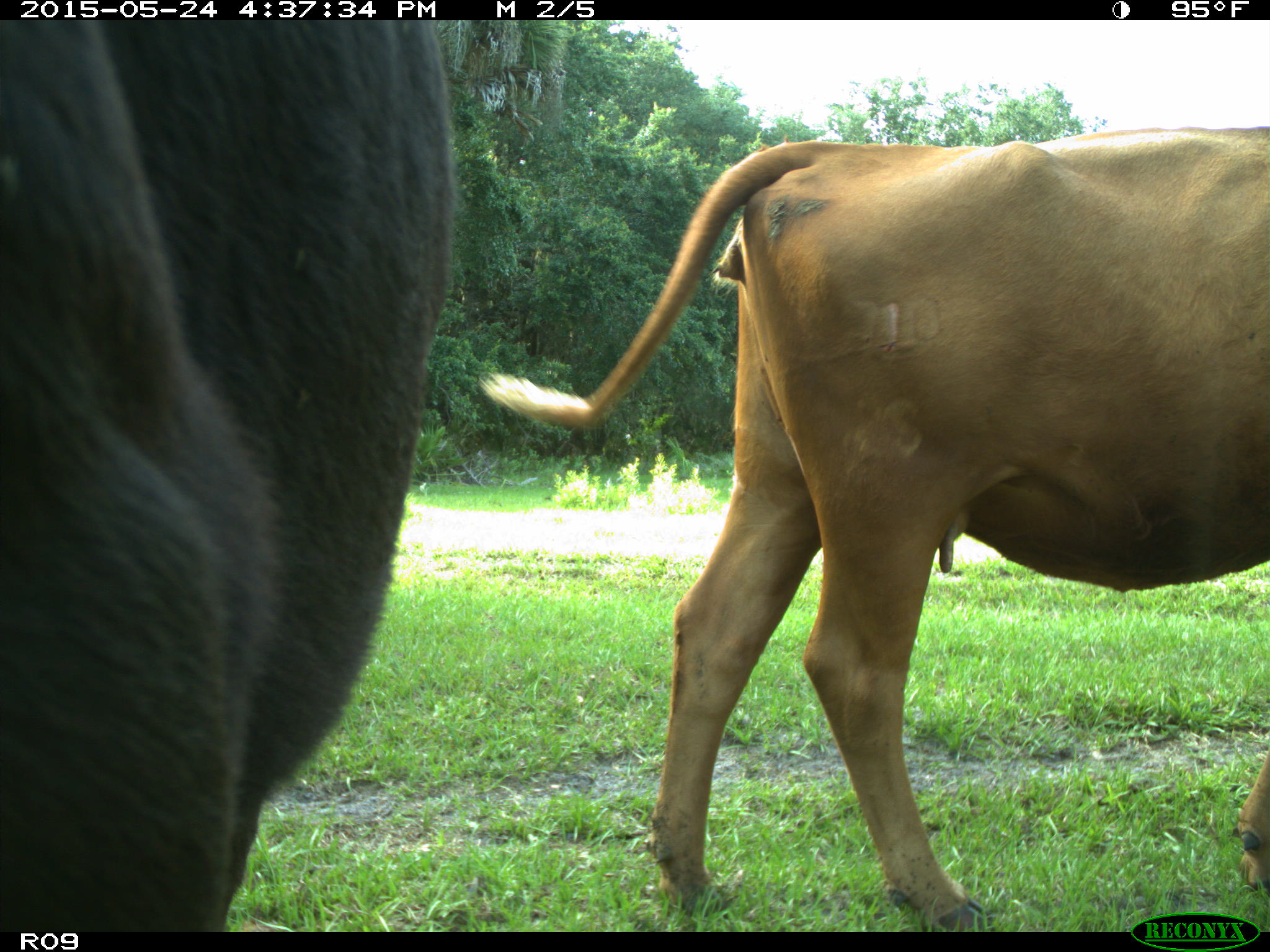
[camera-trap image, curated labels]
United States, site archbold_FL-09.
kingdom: Animalia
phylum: Chordata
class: Mammalia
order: Artiodactyla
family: Bovidae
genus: Bos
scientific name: Bos taurus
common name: domestic cow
Bos taurus (domestic cow).